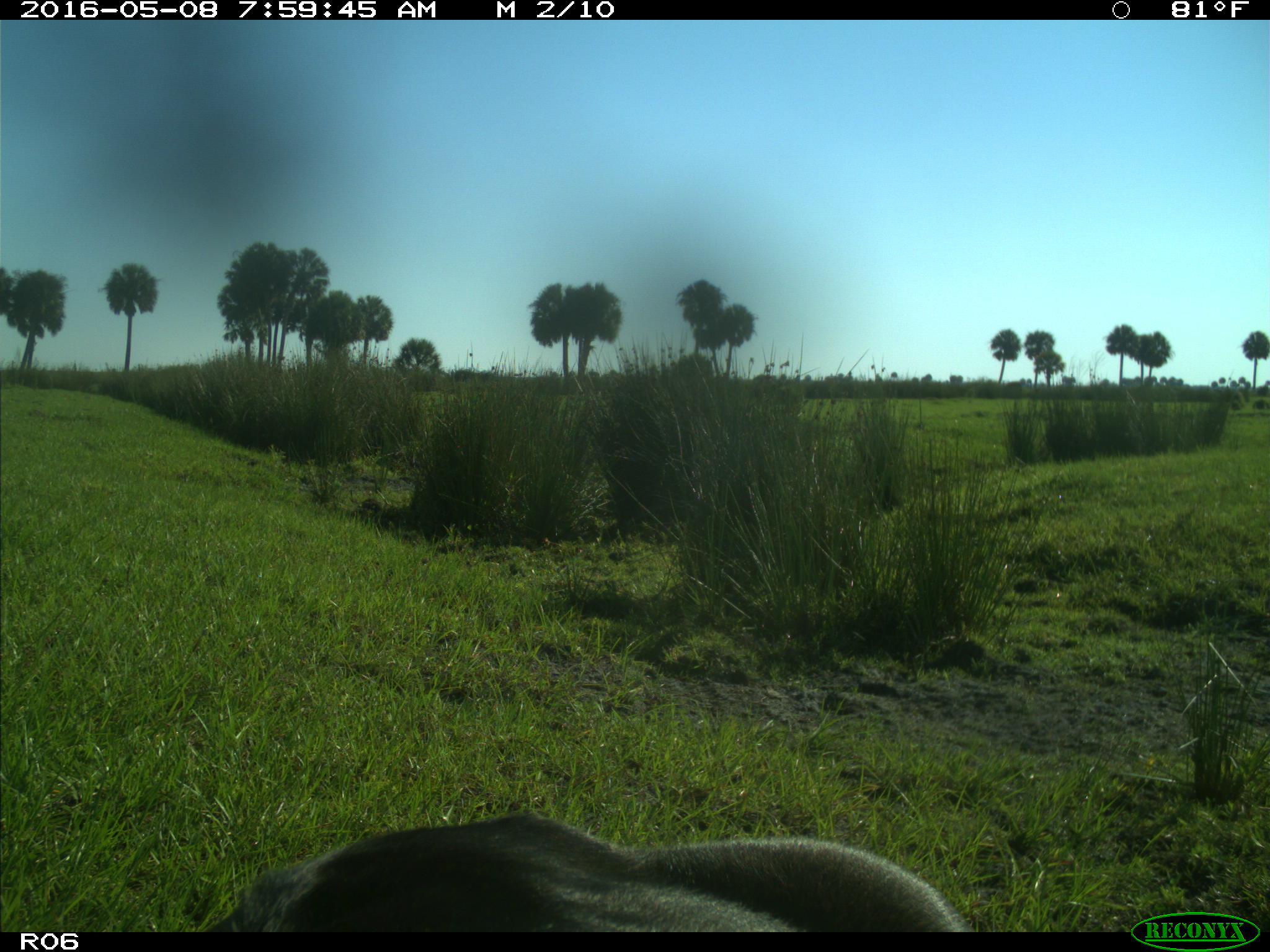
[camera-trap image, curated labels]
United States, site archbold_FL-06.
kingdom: Animalia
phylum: Chordata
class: Mammalia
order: Artiodactyla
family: Bovidae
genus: Bos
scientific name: Bos taurus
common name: domestic cow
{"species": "Bos taurus (domestic cow)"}